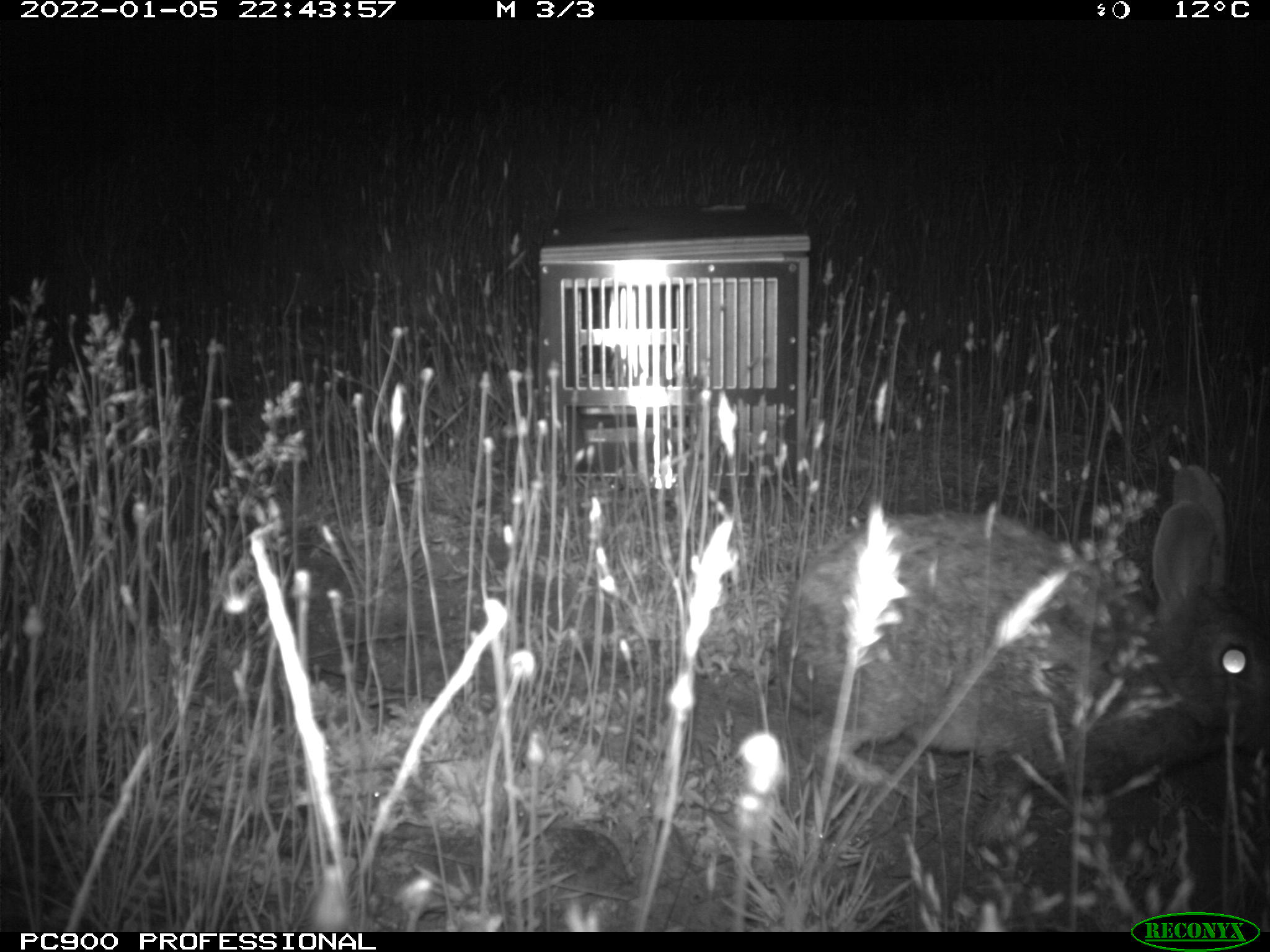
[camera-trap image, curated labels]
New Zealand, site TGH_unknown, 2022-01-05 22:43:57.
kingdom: Animalia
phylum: Chordata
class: Mammalia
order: Lagomorpha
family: Leporidae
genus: Oryctolagus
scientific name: Oryctolagus cuniculus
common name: european rabbit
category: rabbit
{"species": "rabbit (european rabbit) (Oryctolagus cuniculus)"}